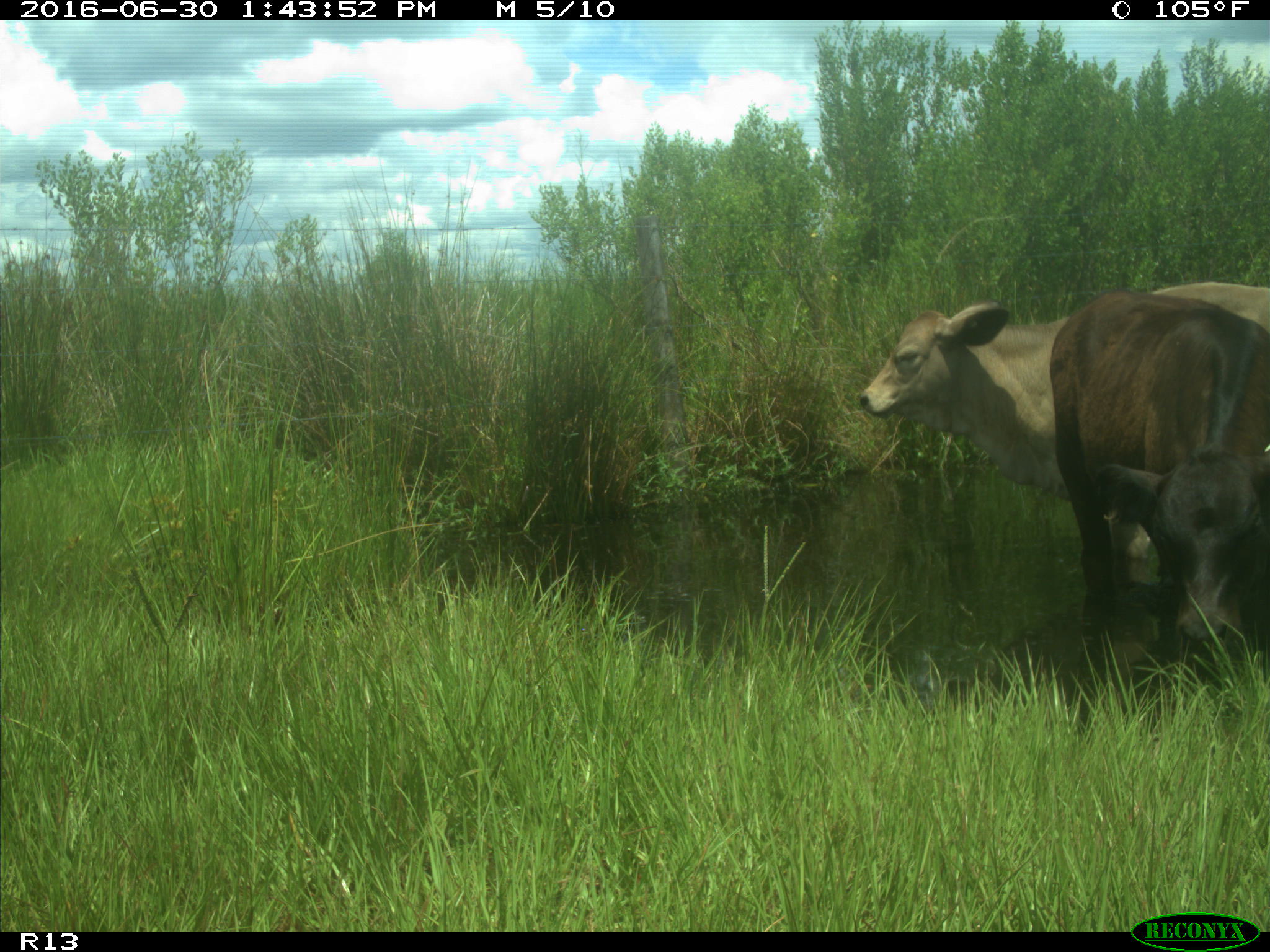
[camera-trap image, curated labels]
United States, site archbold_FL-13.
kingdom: Animalia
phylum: Chordata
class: Mammalia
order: Artiodactyla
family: Bovidae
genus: Bos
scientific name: Bos taurus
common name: domestic cow